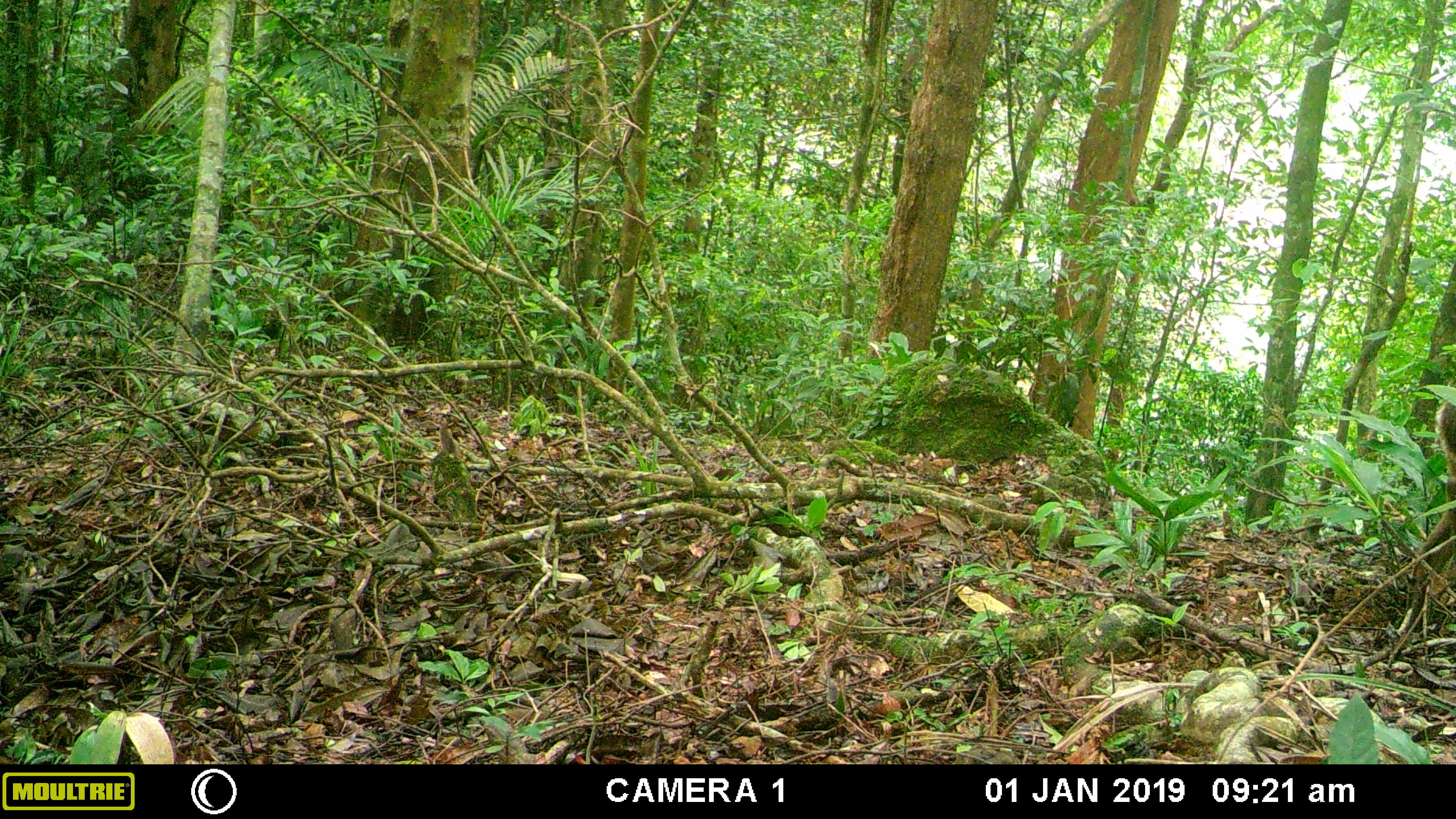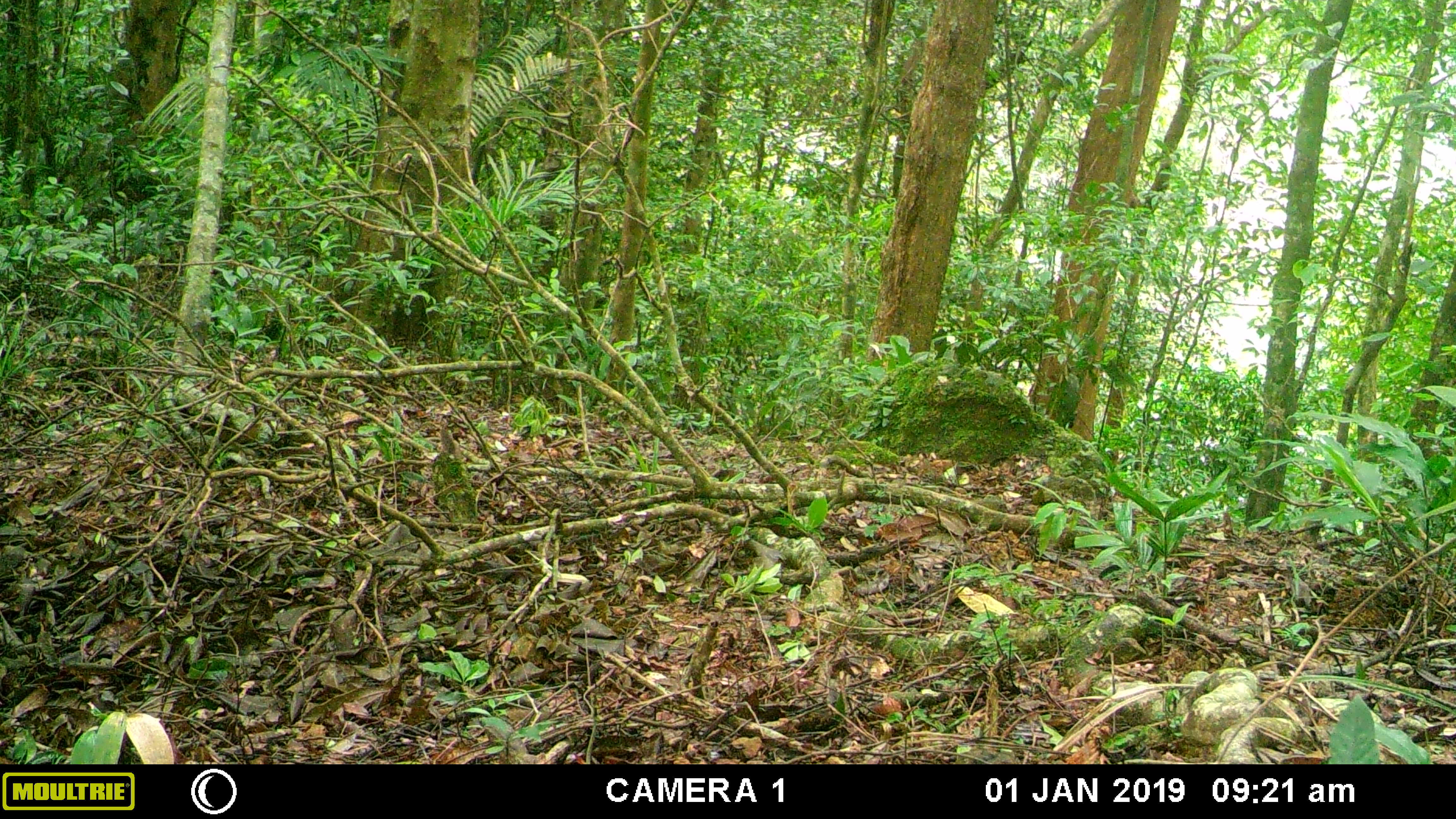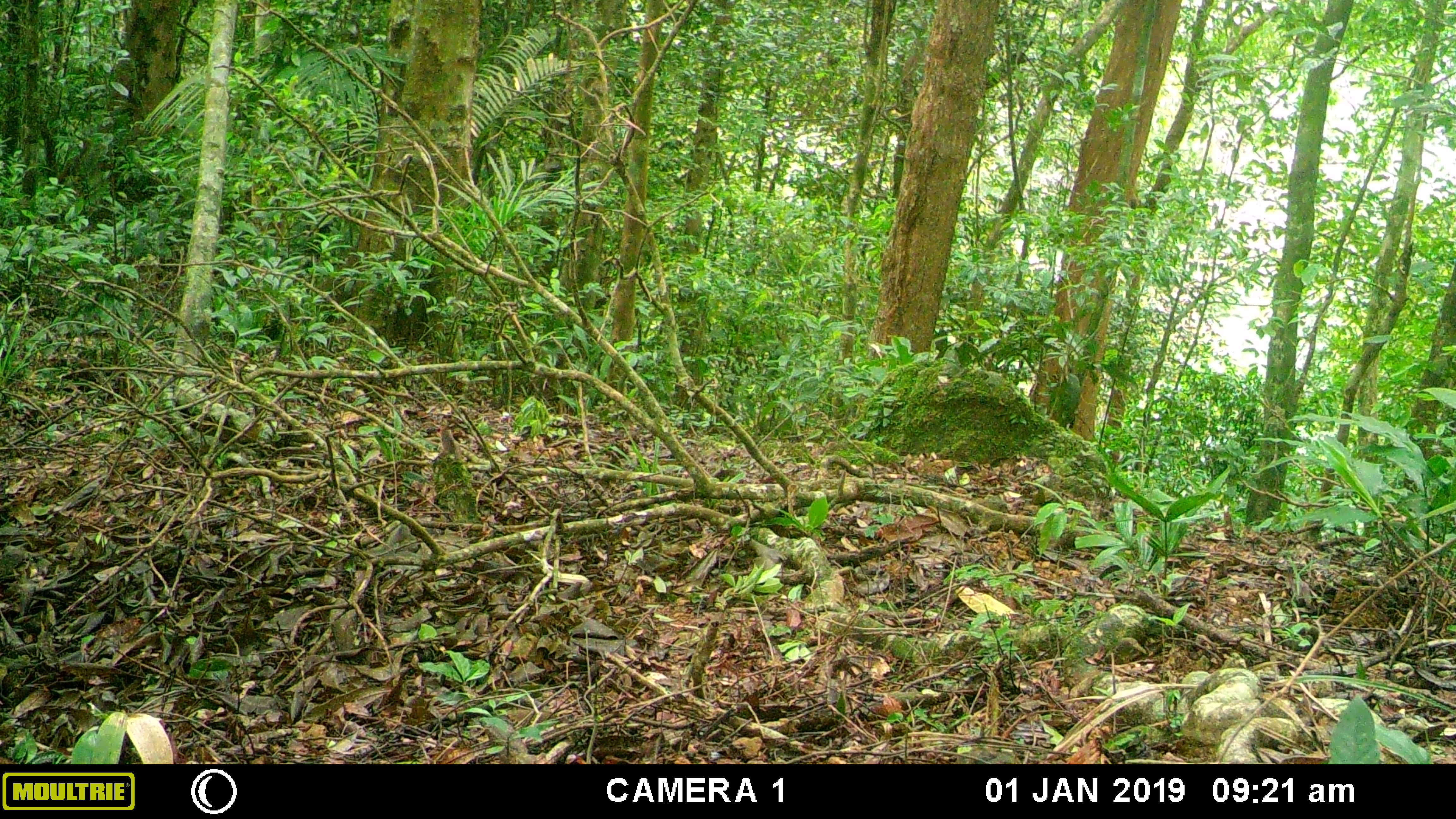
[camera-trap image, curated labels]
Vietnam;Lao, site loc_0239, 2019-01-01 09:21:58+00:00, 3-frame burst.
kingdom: Animalia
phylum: Chordata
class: Mammalia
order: Artiodactyla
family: Cervidae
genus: Muntiacus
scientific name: Muntiacus vuquangensis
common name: large-antlered muntjac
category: large antlered muntjac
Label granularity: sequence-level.